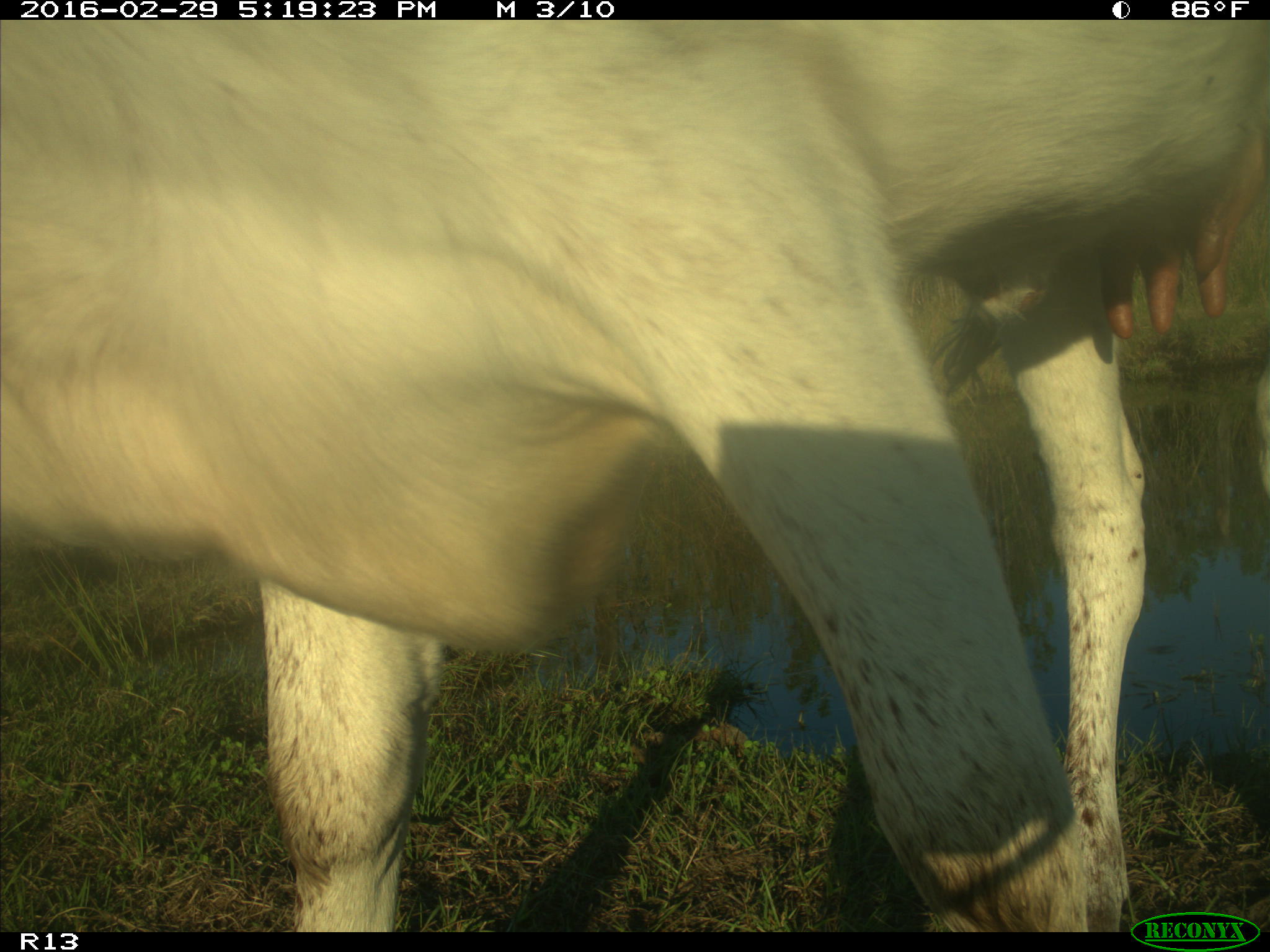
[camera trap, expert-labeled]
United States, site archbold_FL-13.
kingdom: Animalia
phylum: Chordata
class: Mammalia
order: Artiodactyla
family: Bovidae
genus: Bos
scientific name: Bos taurus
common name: domestic cow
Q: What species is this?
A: Bos taurus (domestic cow).